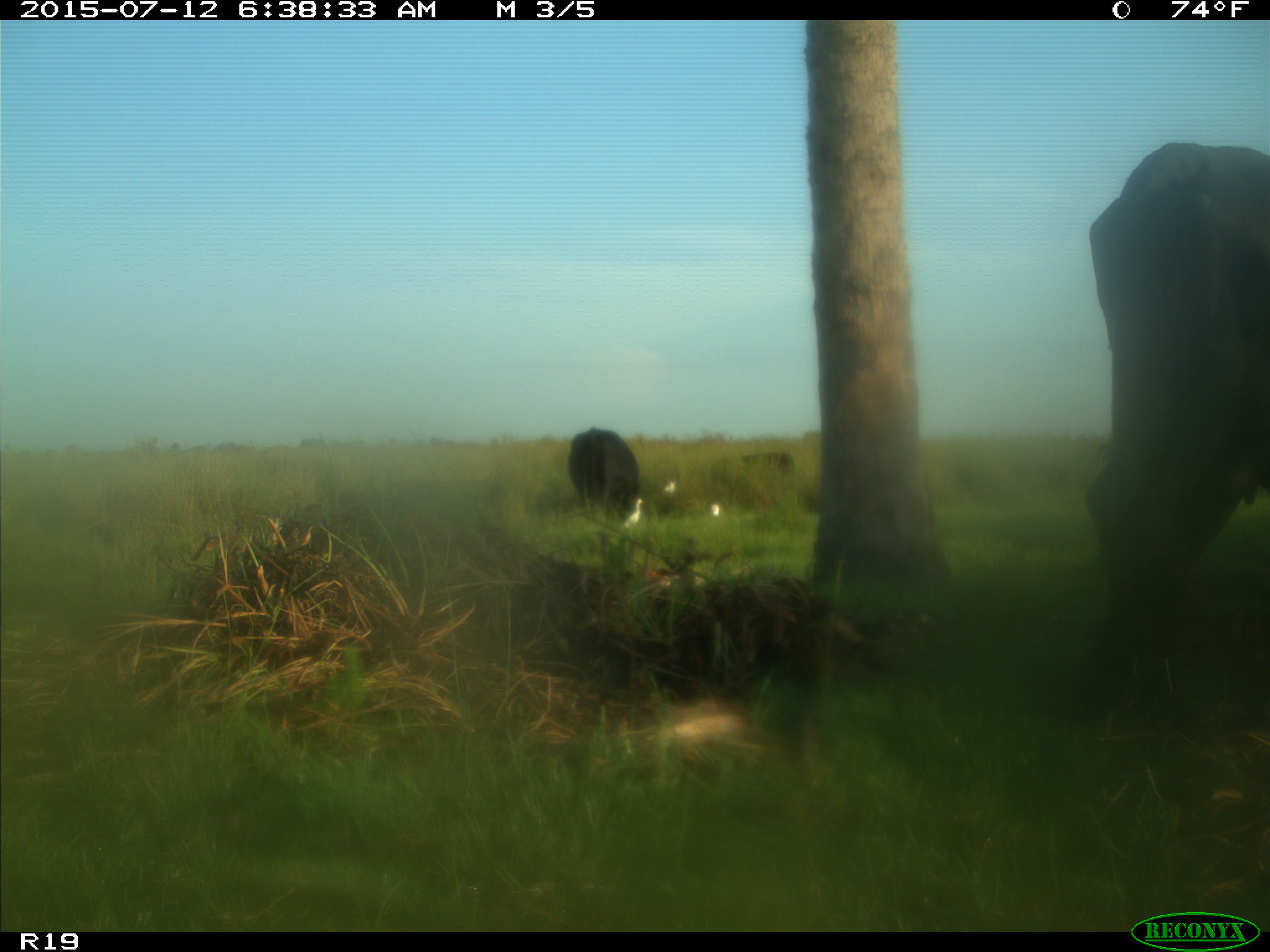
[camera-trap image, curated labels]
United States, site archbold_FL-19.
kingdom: Animalia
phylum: Chordata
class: Mammalia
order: Artiodactyla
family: Bovidae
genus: Bos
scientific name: Bos taurus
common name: domestic cow